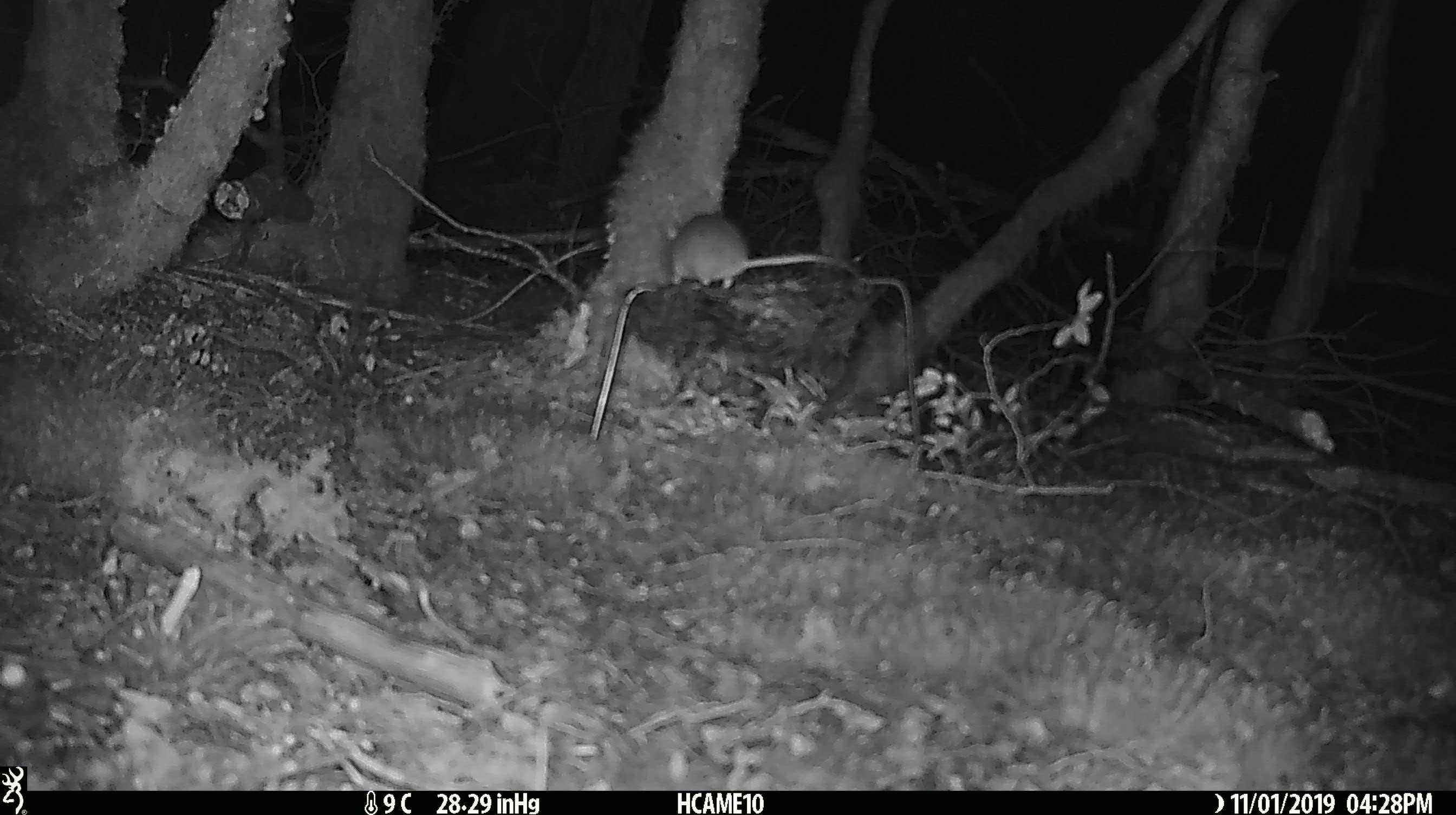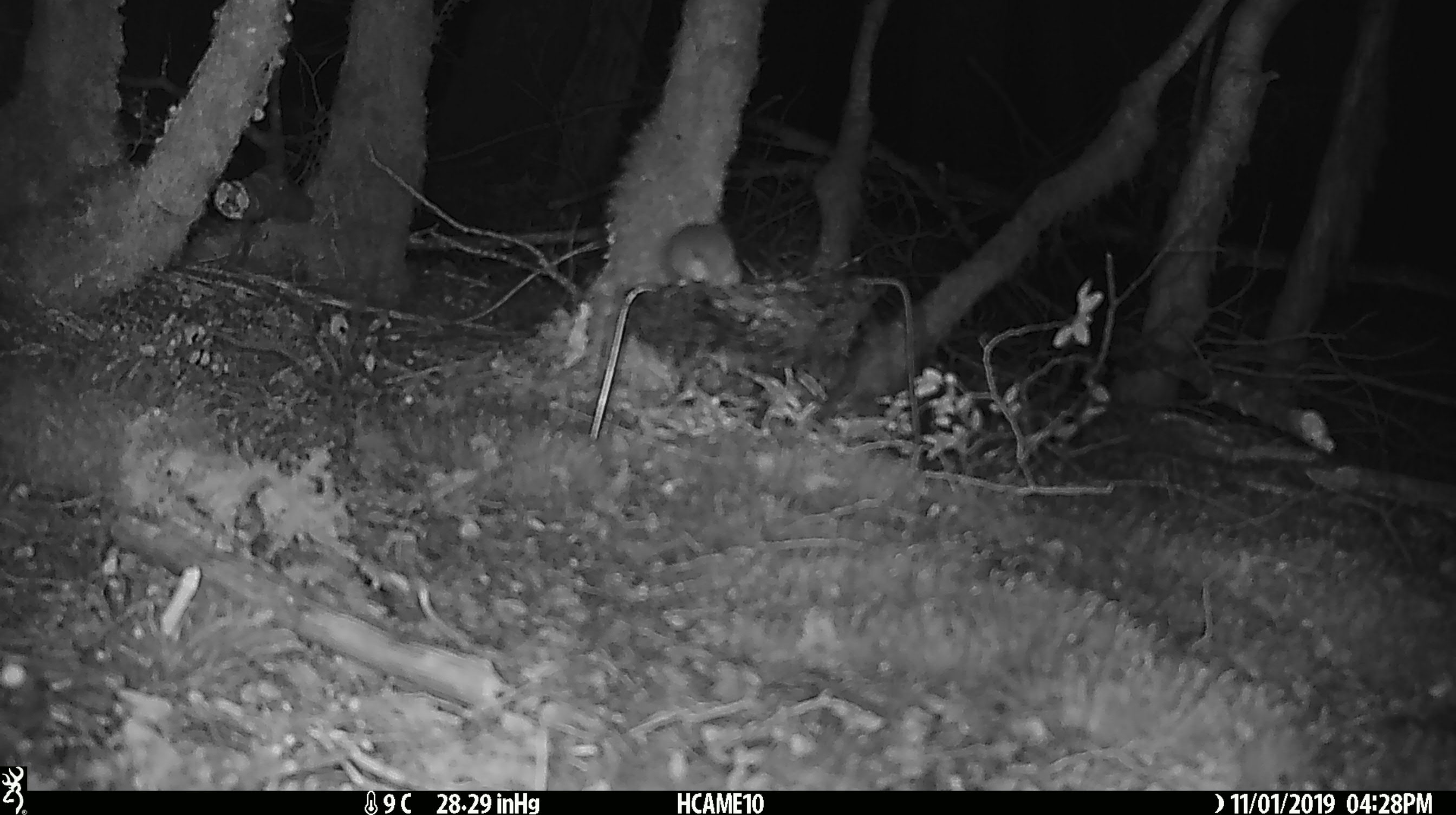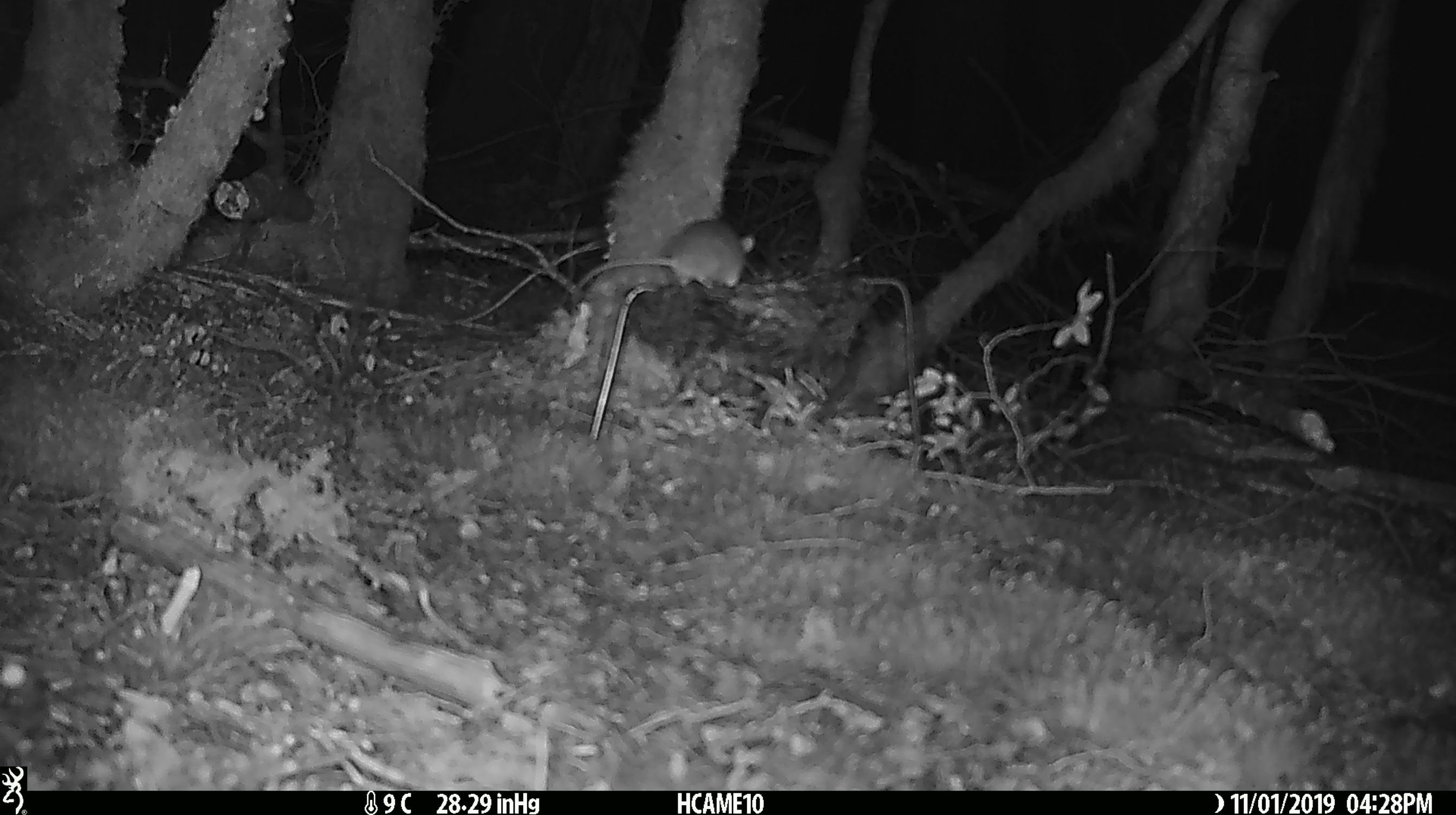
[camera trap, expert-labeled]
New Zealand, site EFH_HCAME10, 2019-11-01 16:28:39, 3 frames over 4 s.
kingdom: Animalia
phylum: Chordata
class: Mammalia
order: Rodentia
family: Muridae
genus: Mus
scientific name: Mus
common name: mouse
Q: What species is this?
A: Mouse (Mus).